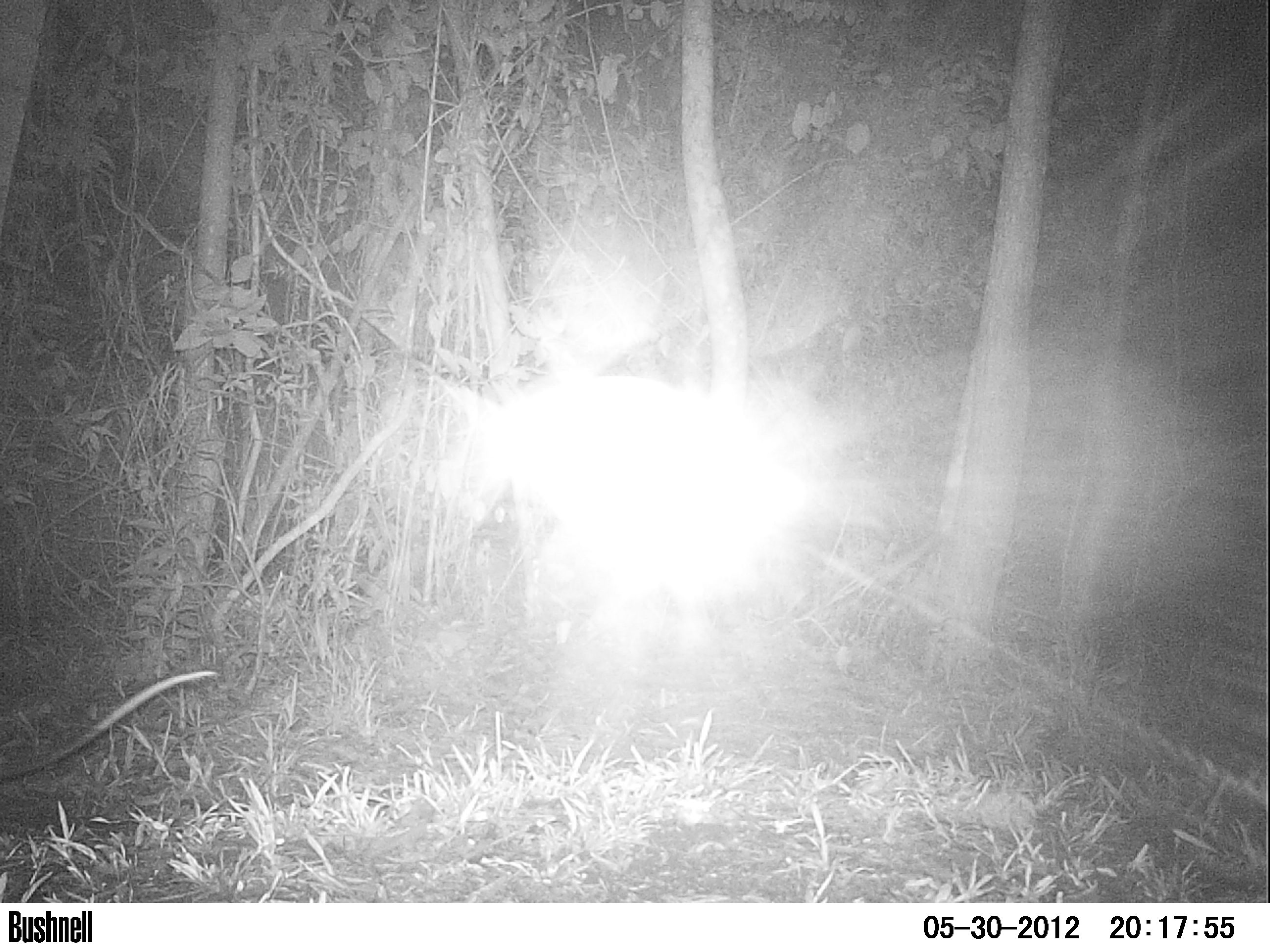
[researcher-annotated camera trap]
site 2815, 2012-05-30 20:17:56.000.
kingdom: Animalia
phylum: Chordata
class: Mammalia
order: Didelphimorphia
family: Didelphidae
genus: Didelphis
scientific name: Didelphis virginiana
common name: virginia opossum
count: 1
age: adult